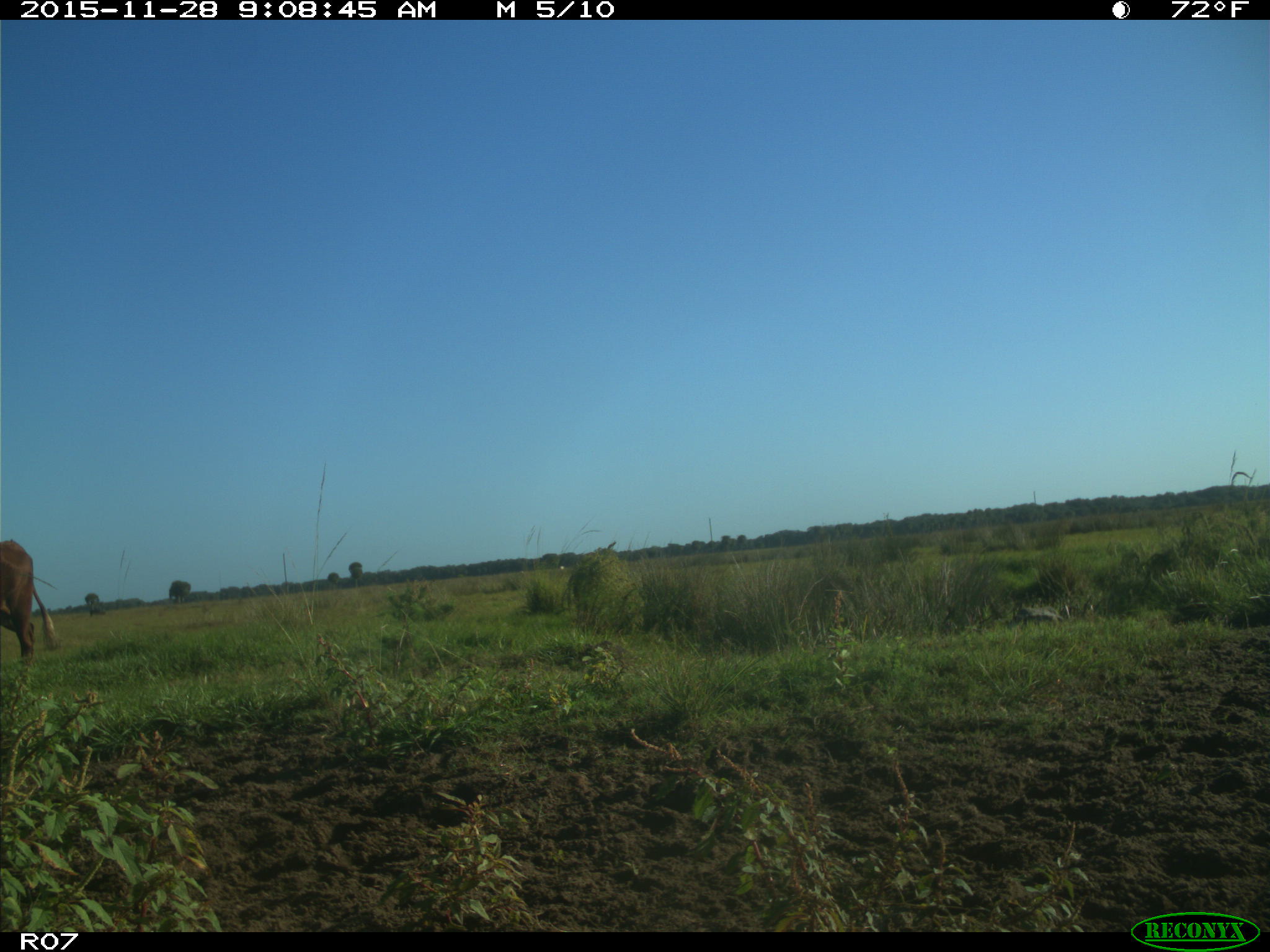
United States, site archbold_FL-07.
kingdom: Animalia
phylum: Chordata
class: Mammalia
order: Artiodactyla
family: Bovidae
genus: Bos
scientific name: Bos taurus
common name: domestic cow